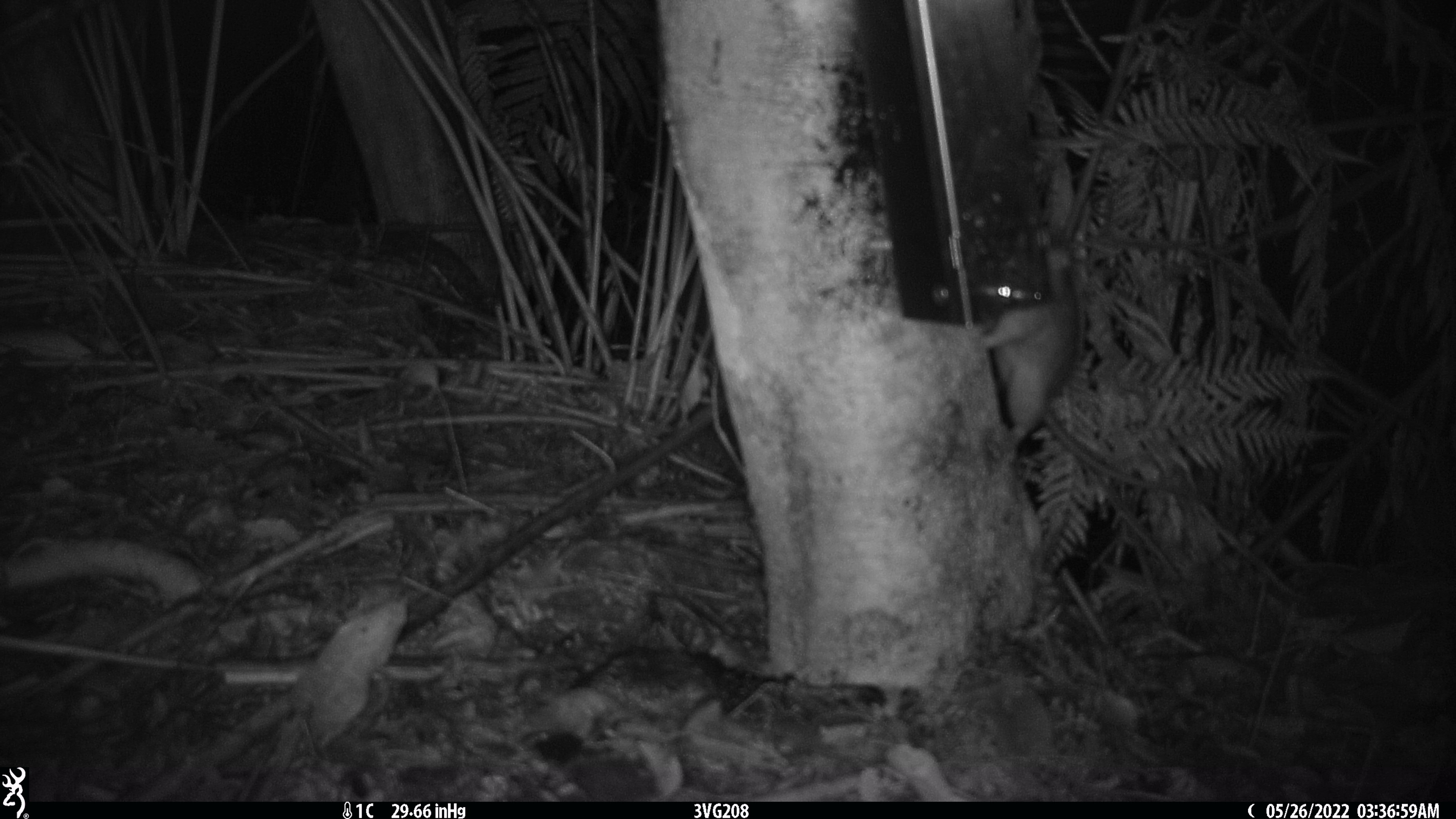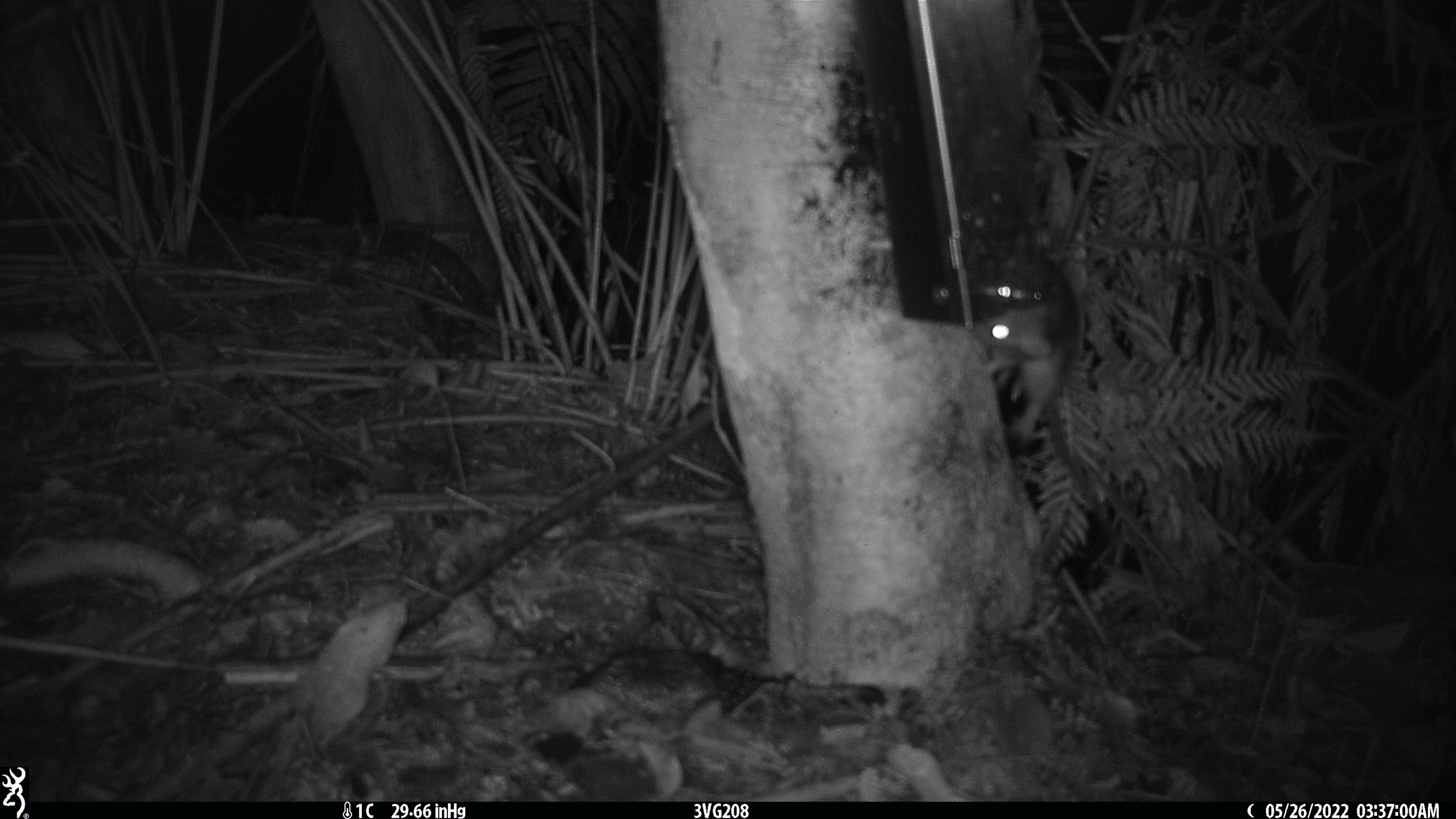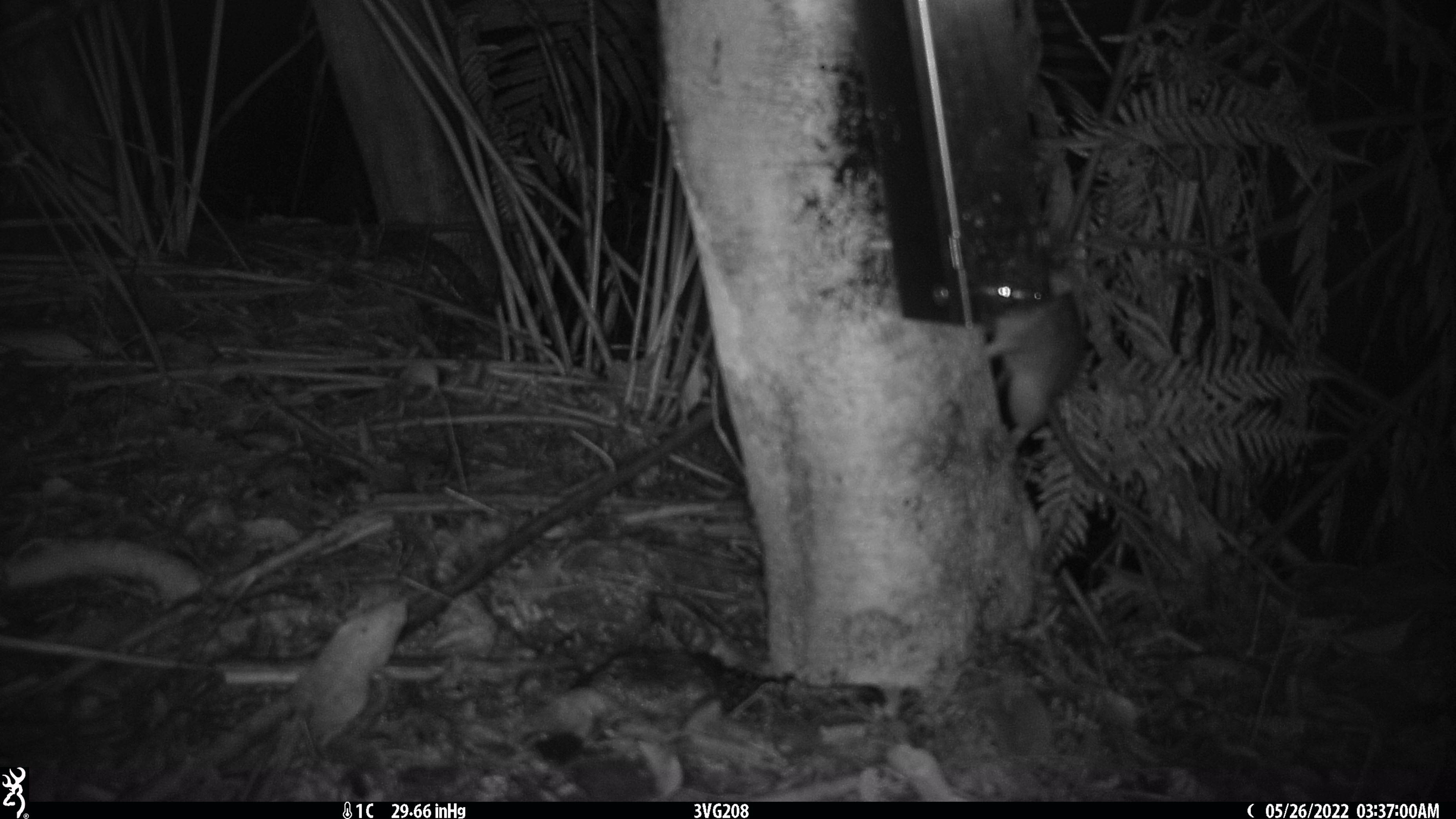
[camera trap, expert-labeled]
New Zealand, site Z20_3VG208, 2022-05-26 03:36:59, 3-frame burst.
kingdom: Animalia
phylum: Chordata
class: Mammalia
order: Rodentia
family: Muridae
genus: Rattus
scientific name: Rattus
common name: rat